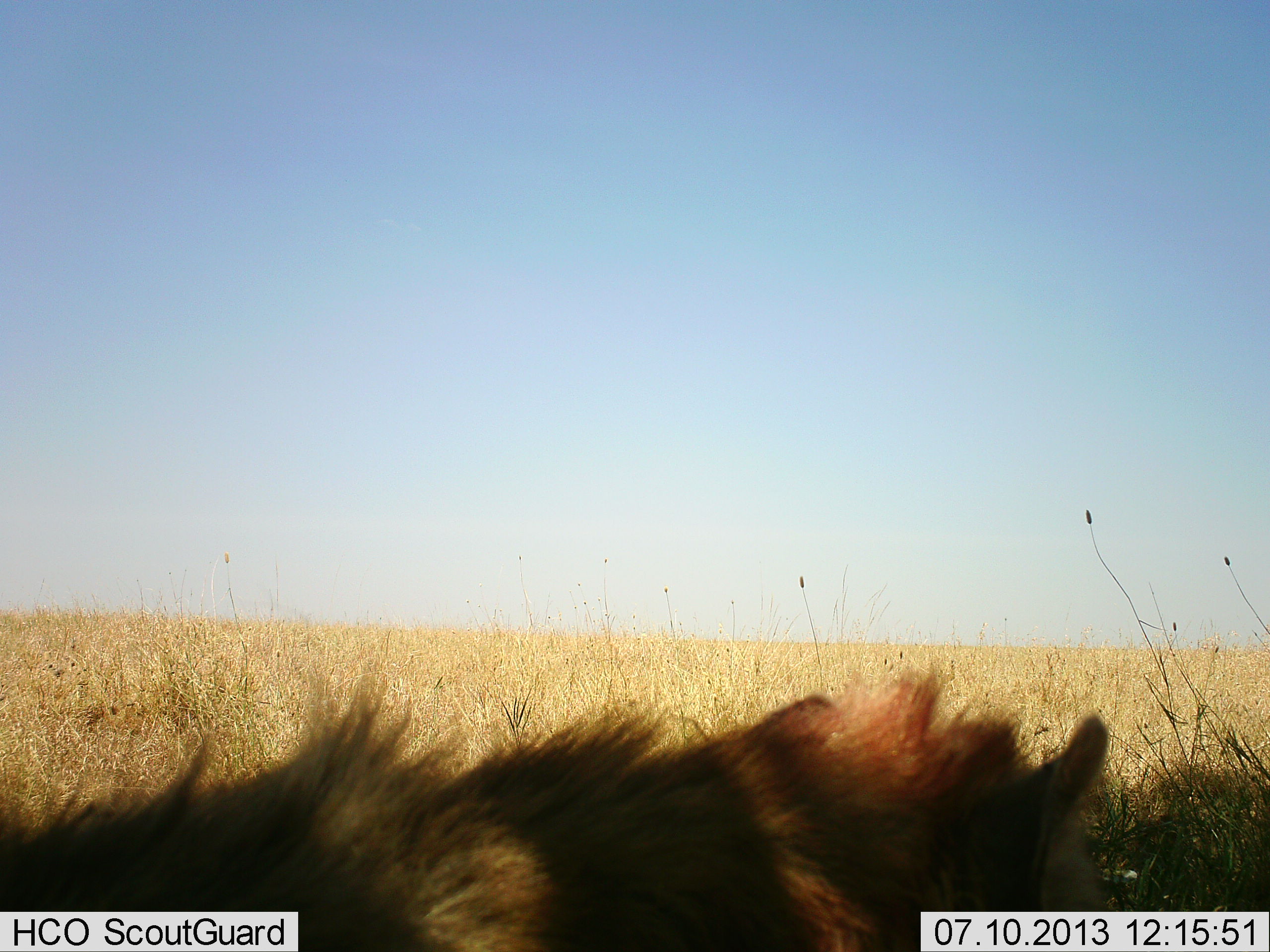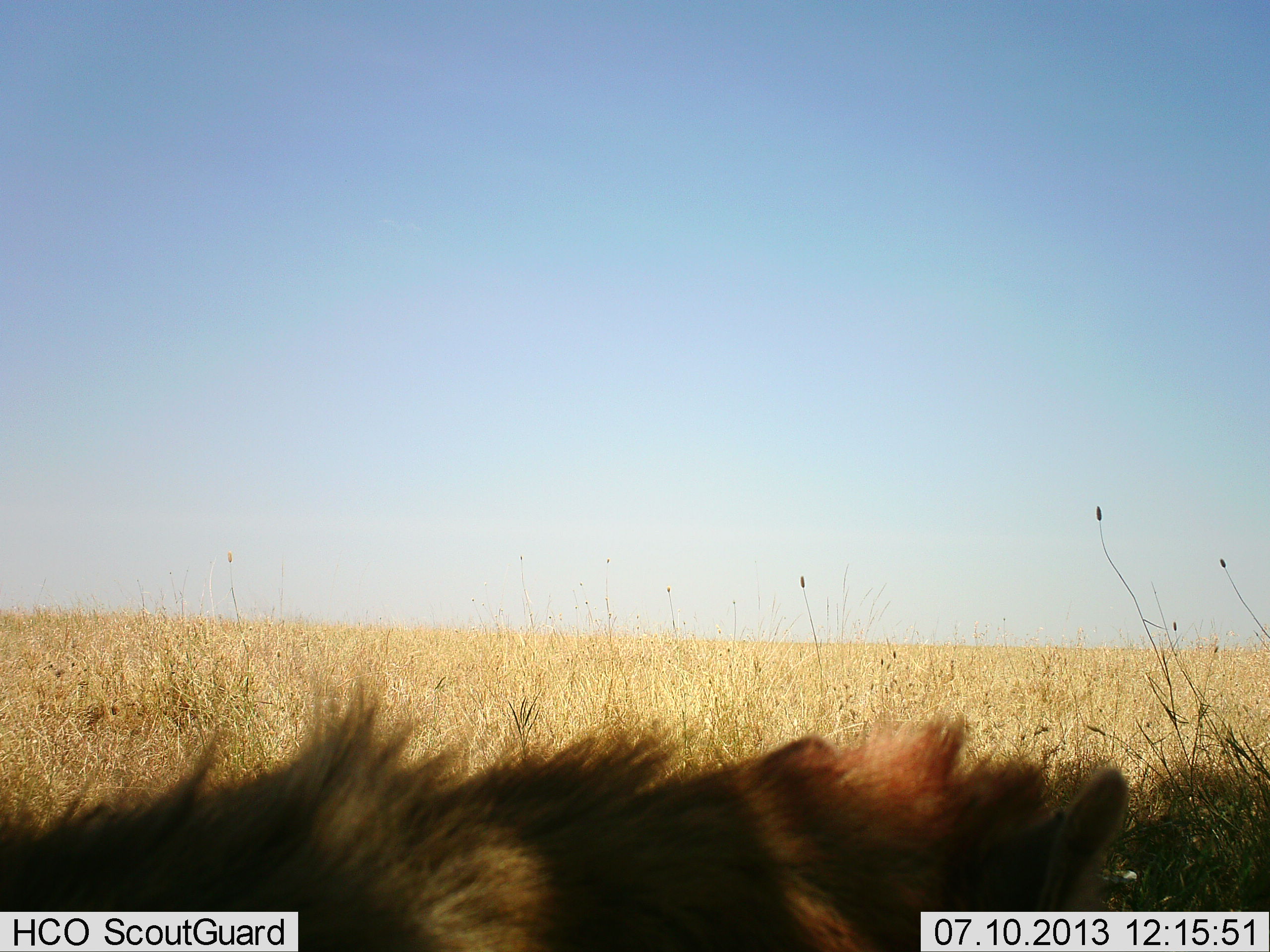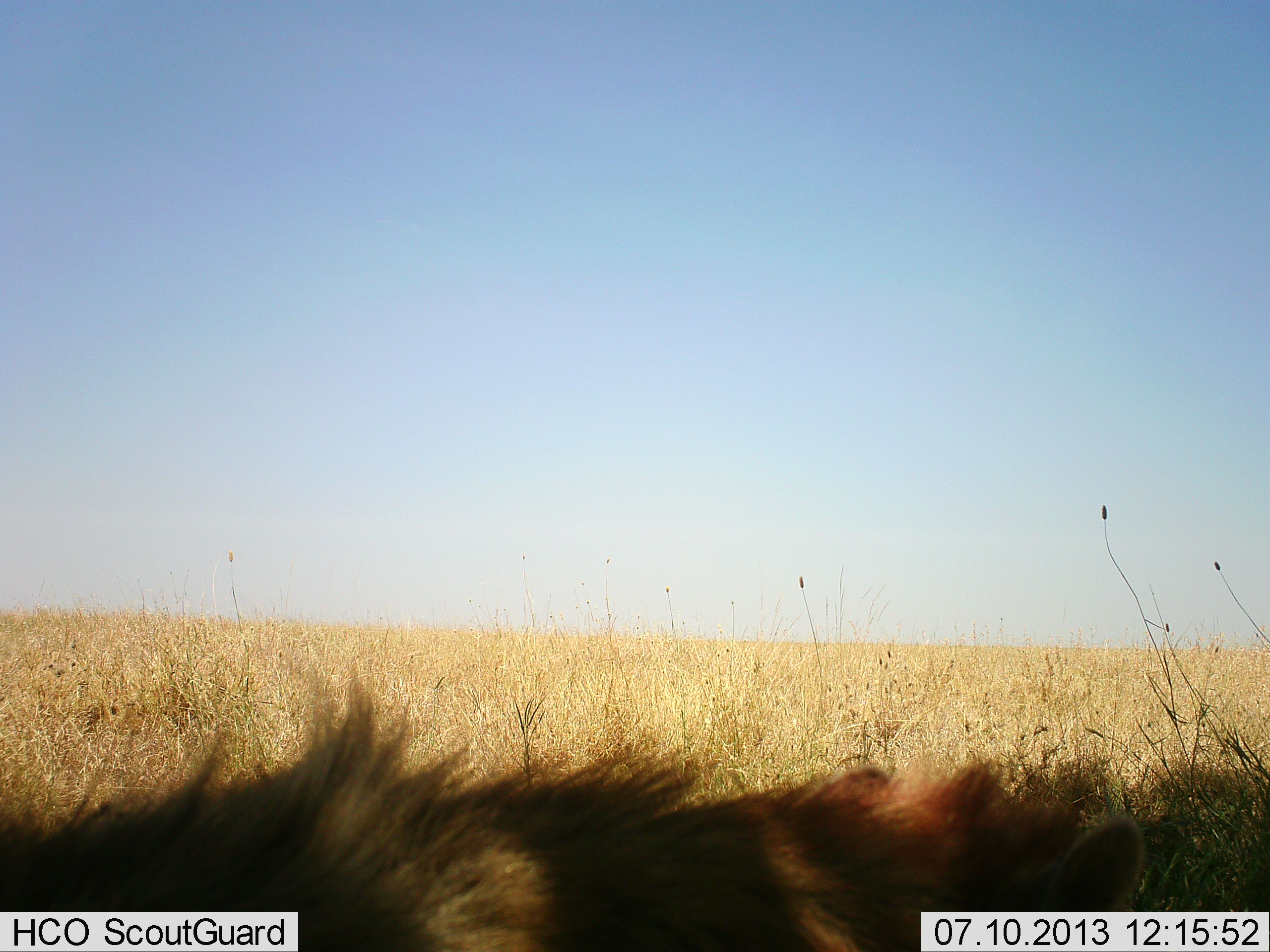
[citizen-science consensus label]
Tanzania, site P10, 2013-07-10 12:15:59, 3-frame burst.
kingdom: Animalia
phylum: Chordata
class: Mammalia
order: Carnivora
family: Hyaenidae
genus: Crocuta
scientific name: Crocuta crocuta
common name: spotted hyena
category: hyenaspotted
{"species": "hyenaspotted (spotted hyena) (Crocuta crocuta)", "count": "1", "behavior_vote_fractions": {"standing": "88%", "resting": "25%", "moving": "0%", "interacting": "0%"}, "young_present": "0%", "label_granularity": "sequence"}